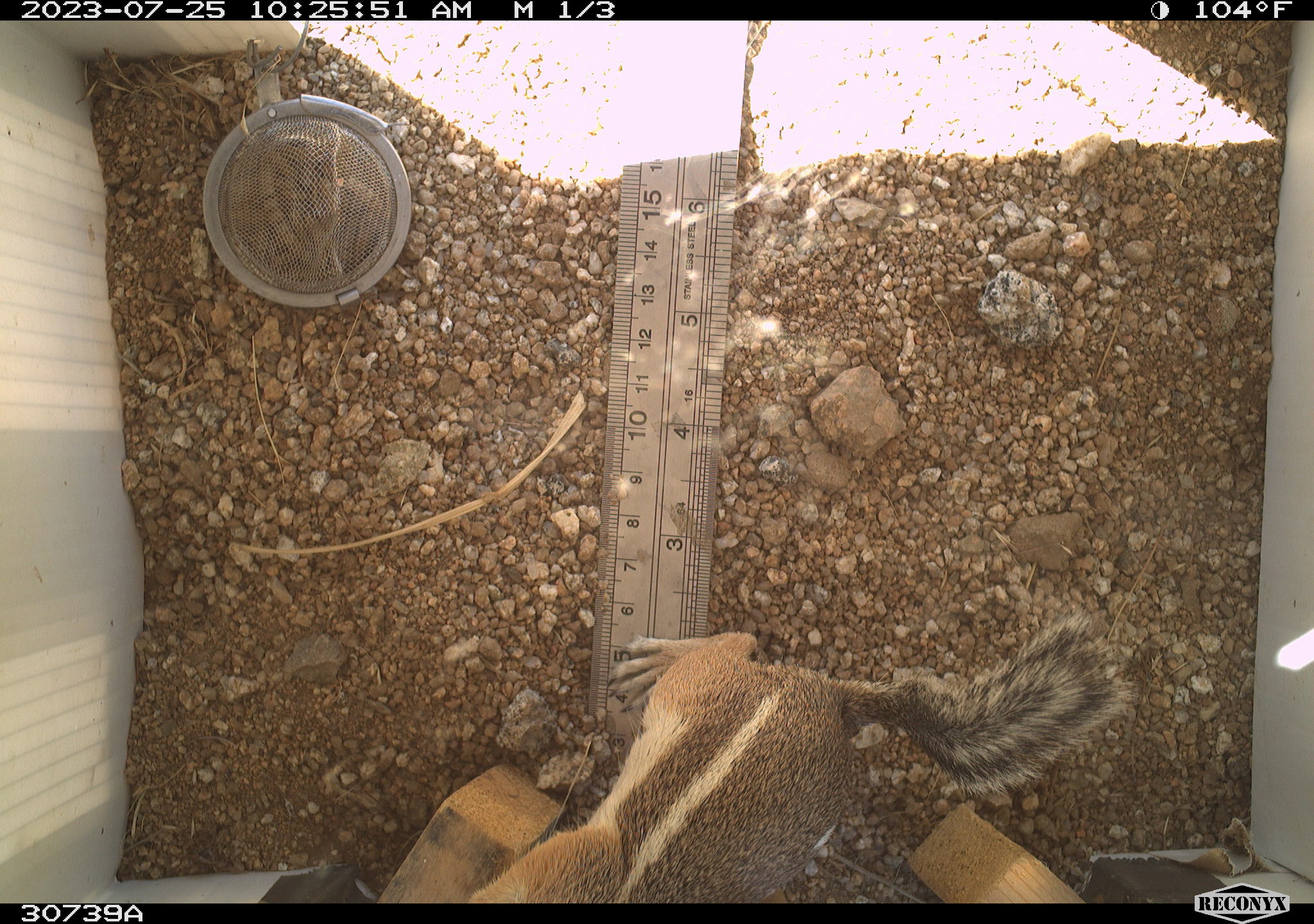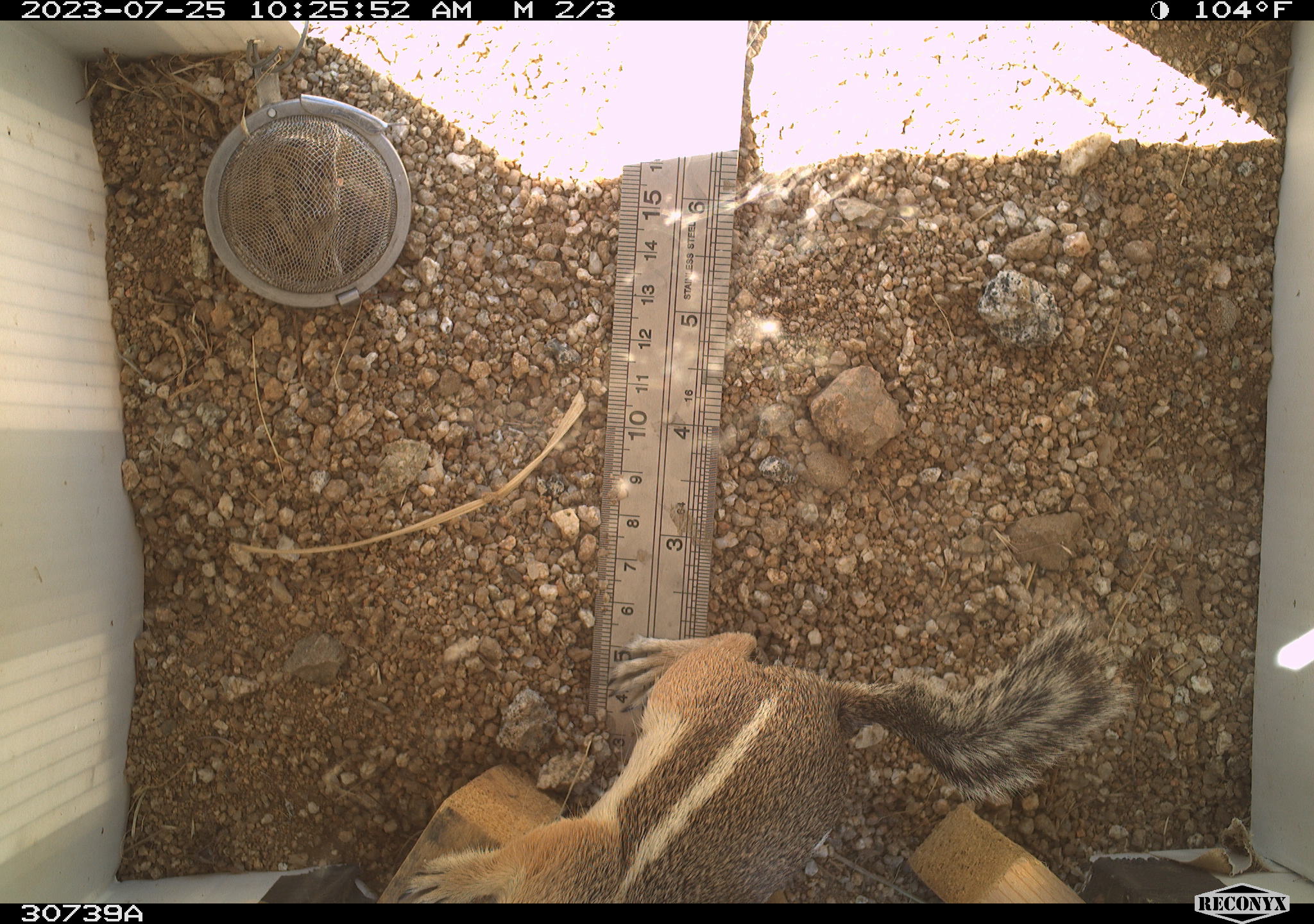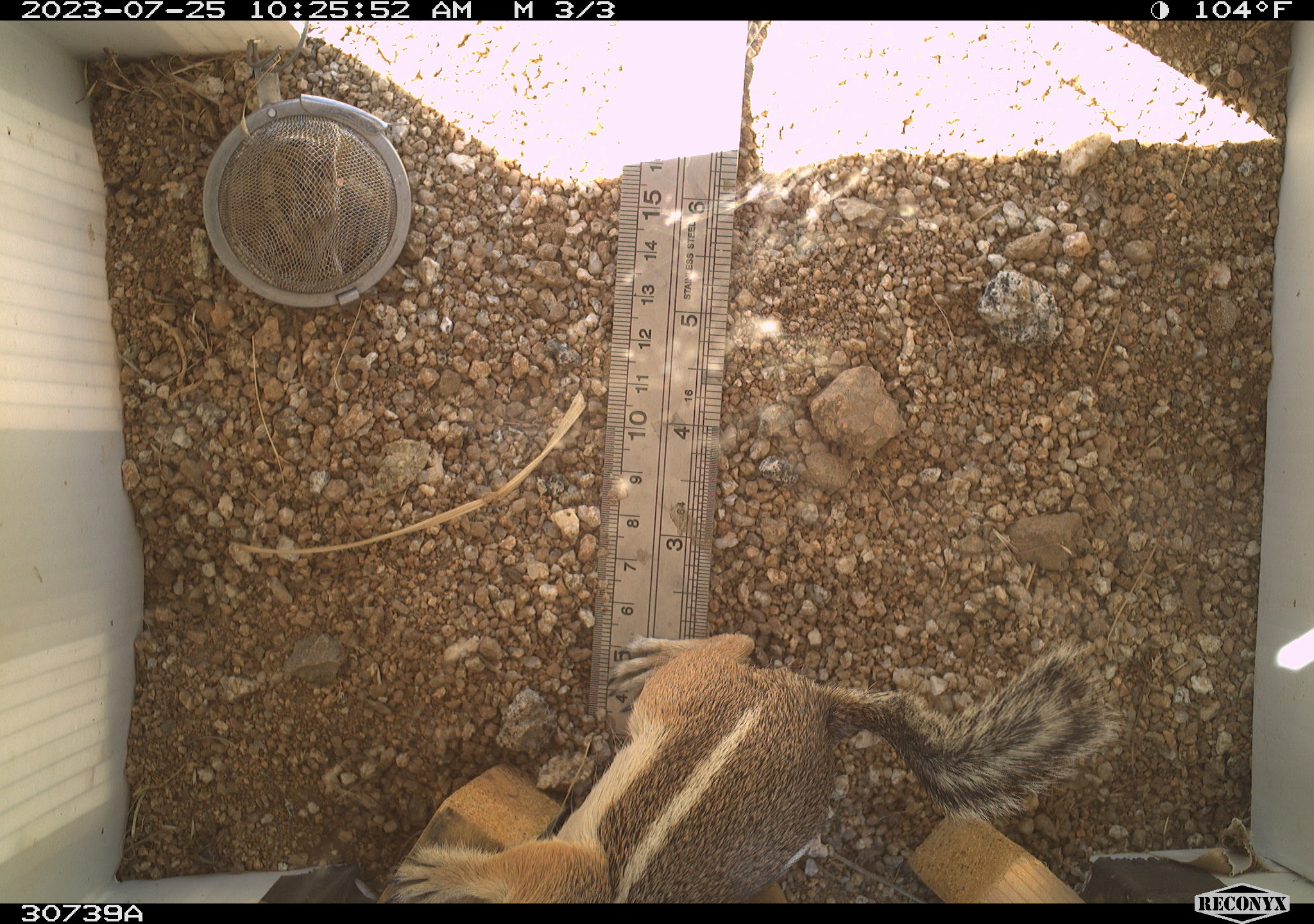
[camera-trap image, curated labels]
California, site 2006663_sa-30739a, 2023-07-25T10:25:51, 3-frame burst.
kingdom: Animalia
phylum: Chordata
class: Mammalia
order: Rodentia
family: Sciuridae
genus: Ammospermophilus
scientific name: Ammospermophilus leucurus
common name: white-tailed antelope squirrel